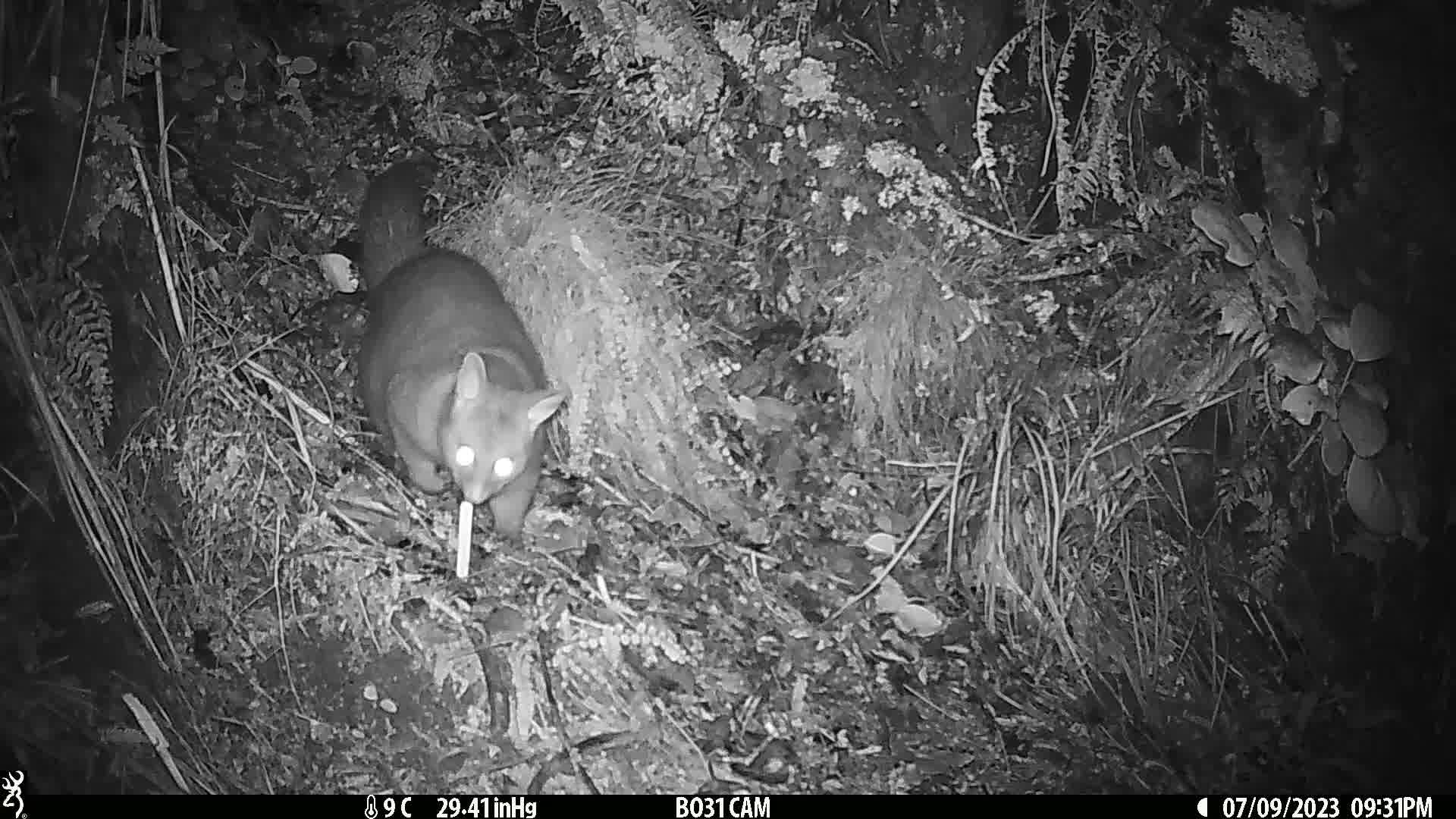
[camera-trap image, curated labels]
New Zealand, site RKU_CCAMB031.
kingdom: Animalia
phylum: Chordata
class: Mammalia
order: Diprotodontia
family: Phalangeridae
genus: Trichosurus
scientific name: Trichosurus vulpecula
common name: common brushtail possum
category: possum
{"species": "possum (common brushtail possum) (Trichosurus vulpecula)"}